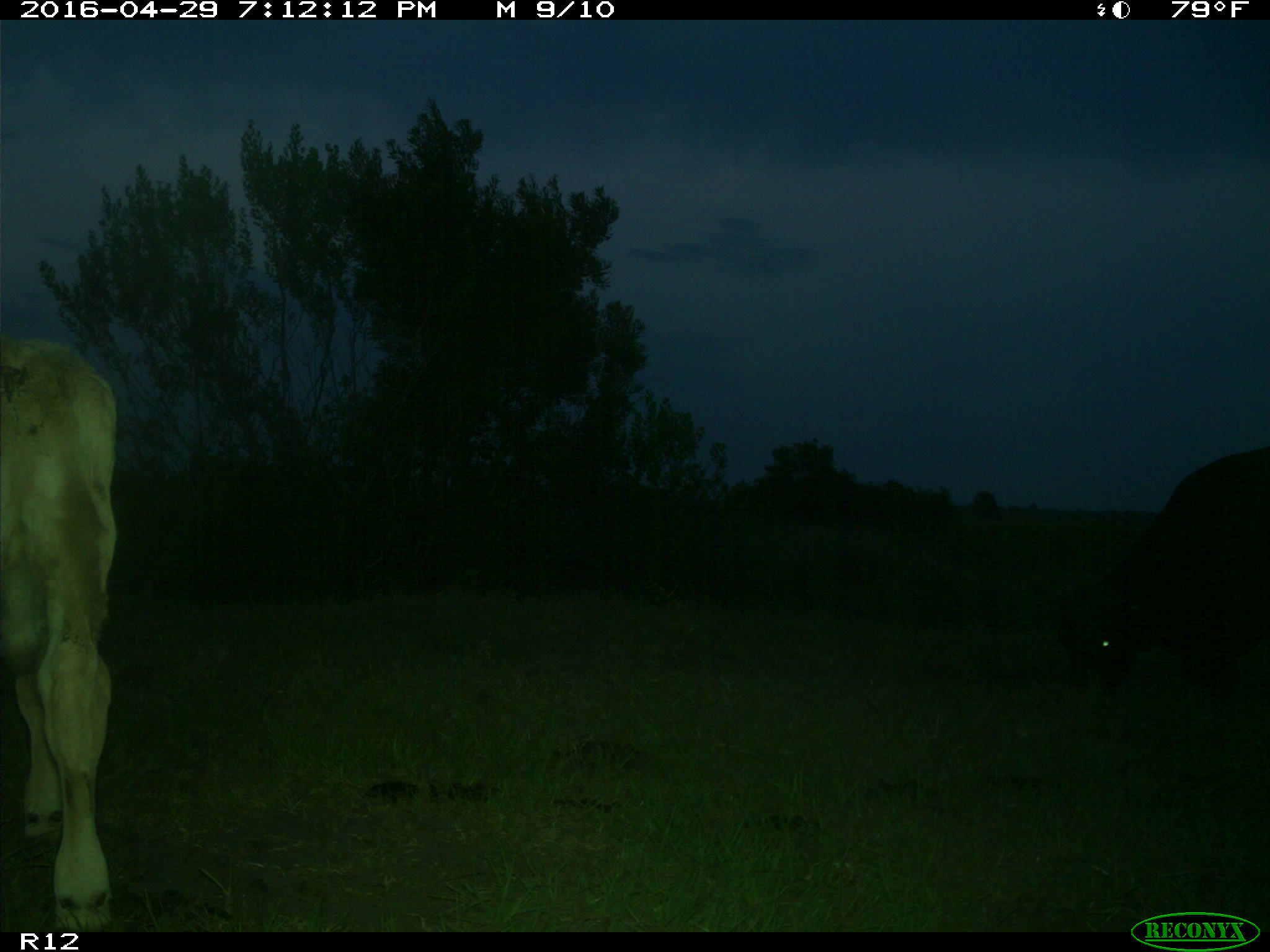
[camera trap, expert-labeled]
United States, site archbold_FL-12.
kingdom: Animalia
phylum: Chordata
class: Mammalia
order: Artiodactyla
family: Bovidae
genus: Bos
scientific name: Bos taurus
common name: domestic cow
Bos taurus (domestic cow).